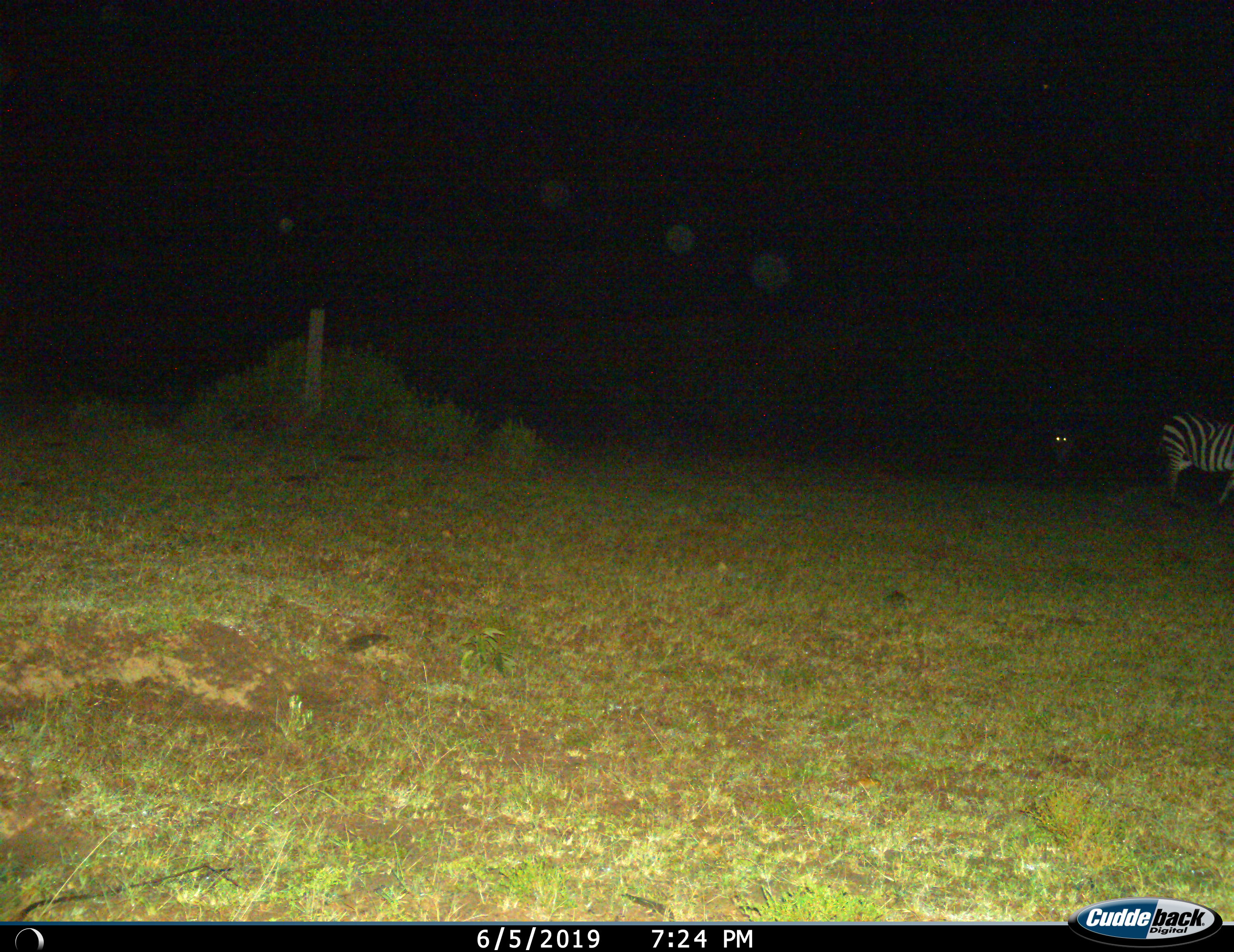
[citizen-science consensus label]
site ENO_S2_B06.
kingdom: Animalia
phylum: Chordata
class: Mammalia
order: Perissodactyla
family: Equidae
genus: Equus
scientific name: Equus quagga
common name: plains zebra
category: zebraplains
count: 1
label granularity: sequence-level